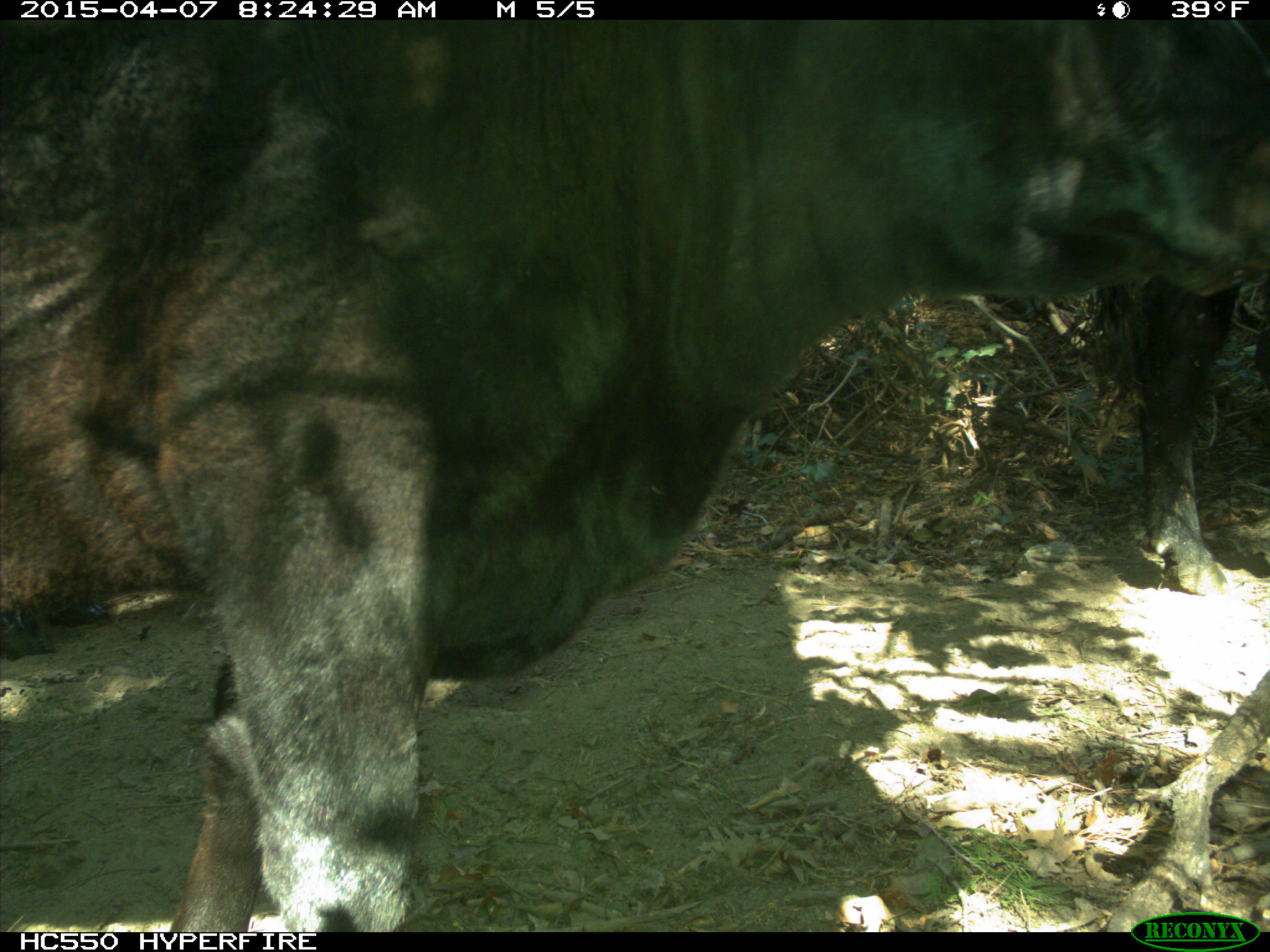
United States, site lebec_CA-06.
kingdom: Animalia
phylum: Chordata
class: Mammalia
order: Artiodactyla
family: Bovidae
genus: Bos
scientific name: Bos taurus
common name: domestic cow